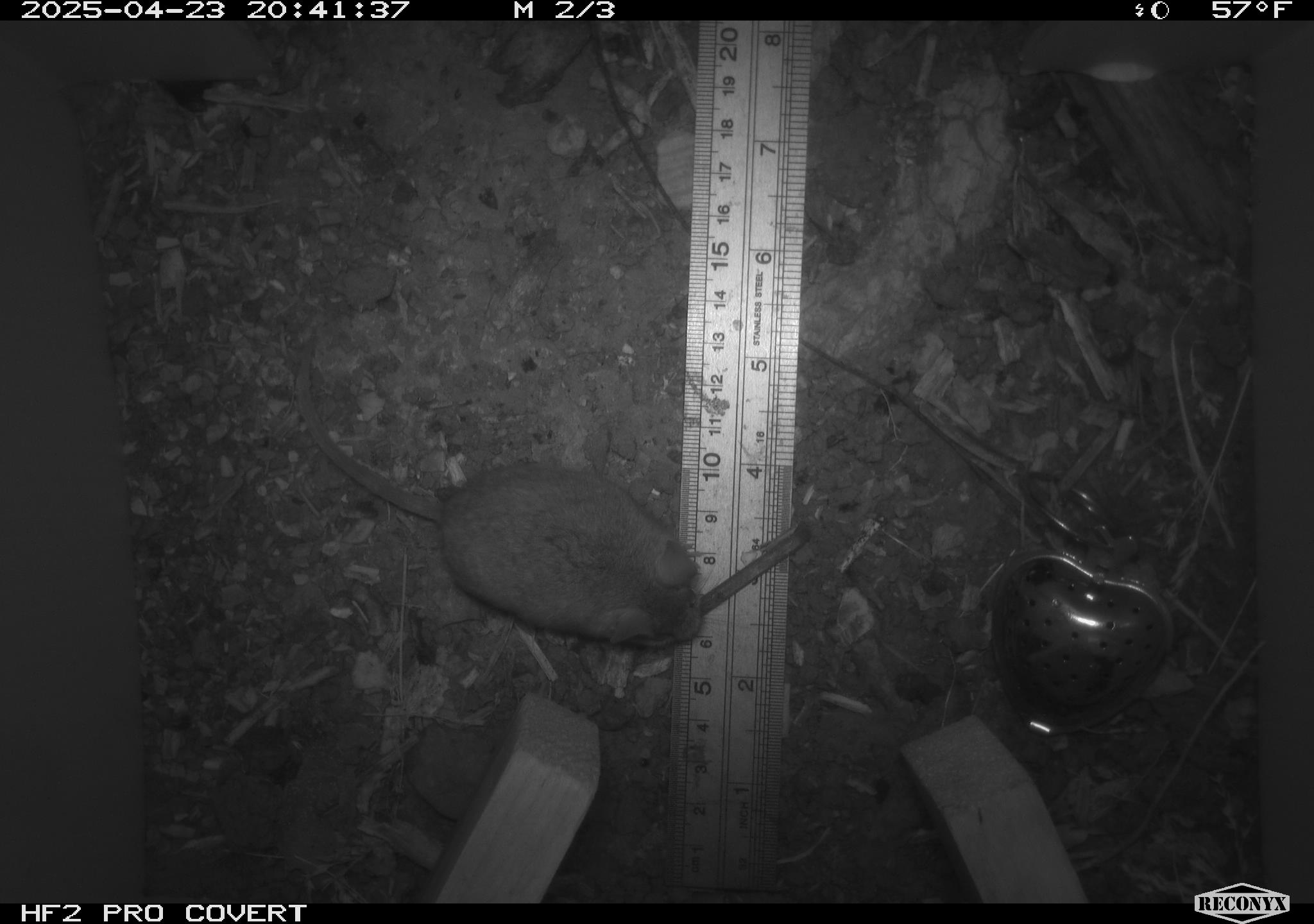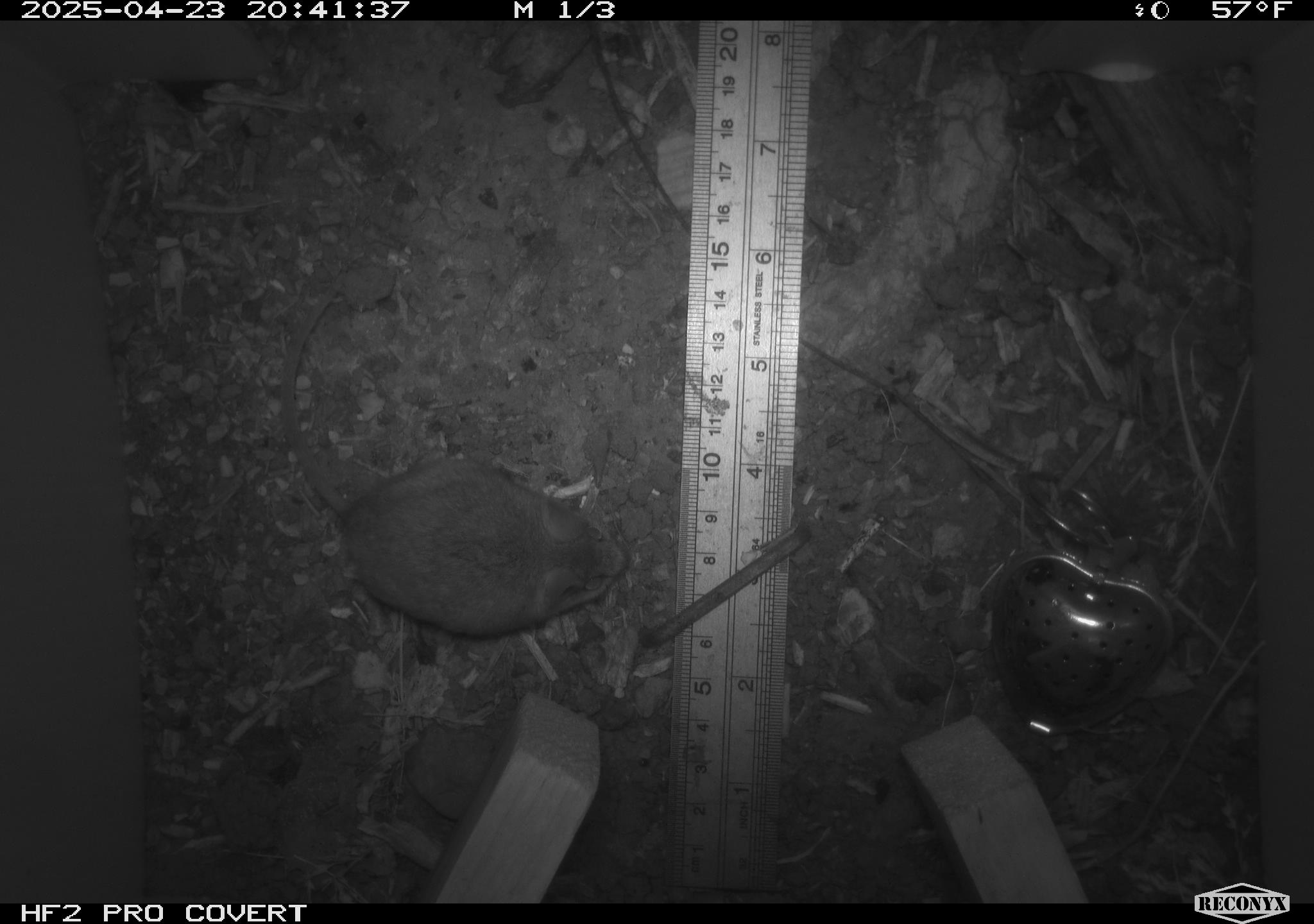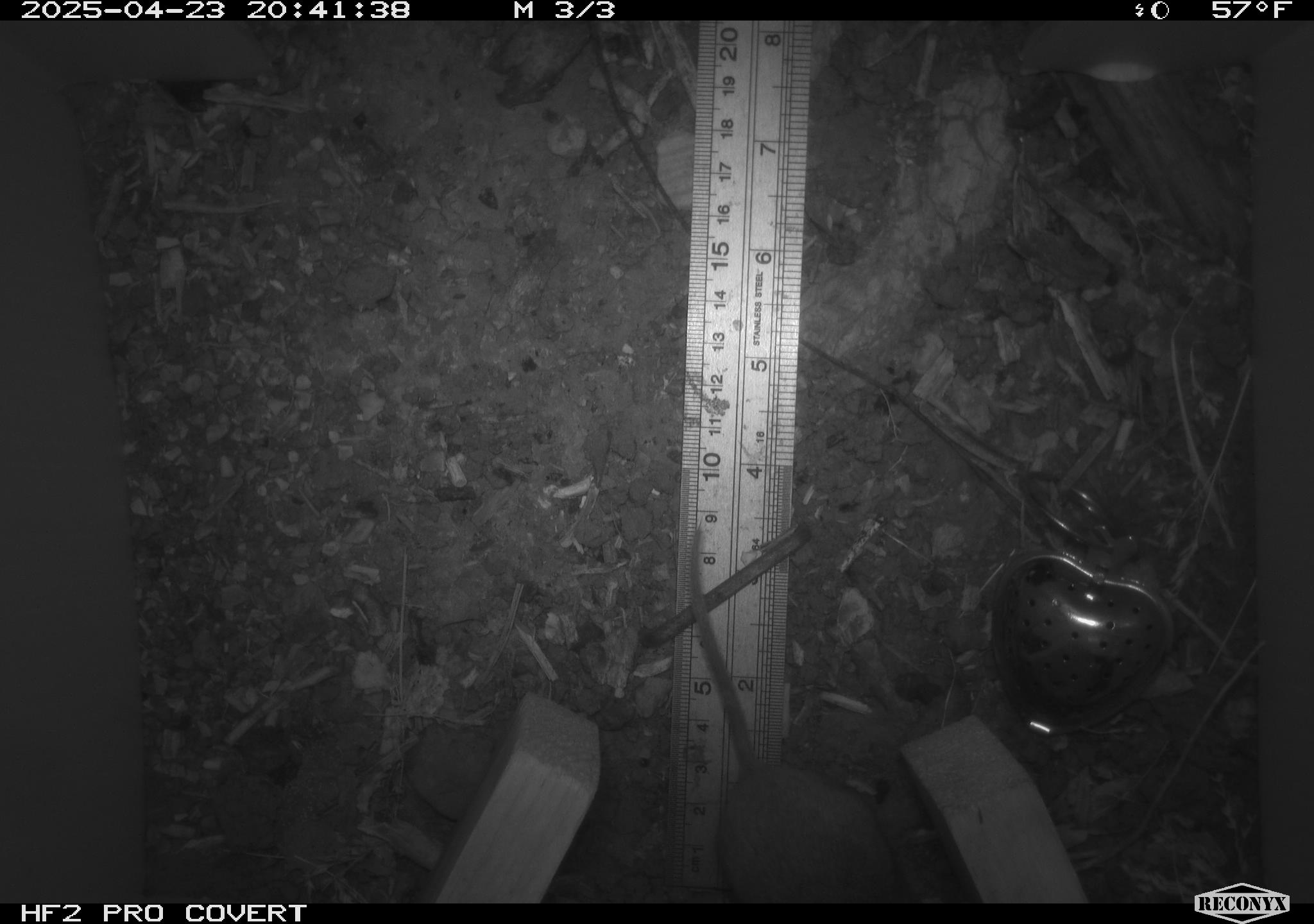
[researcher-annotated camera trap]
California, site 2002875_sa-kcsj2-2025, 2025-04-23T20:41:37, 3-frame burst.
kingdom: Animalia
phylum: Chordata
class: Mammalia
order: Rodentia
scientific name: Rodentia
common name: rodent